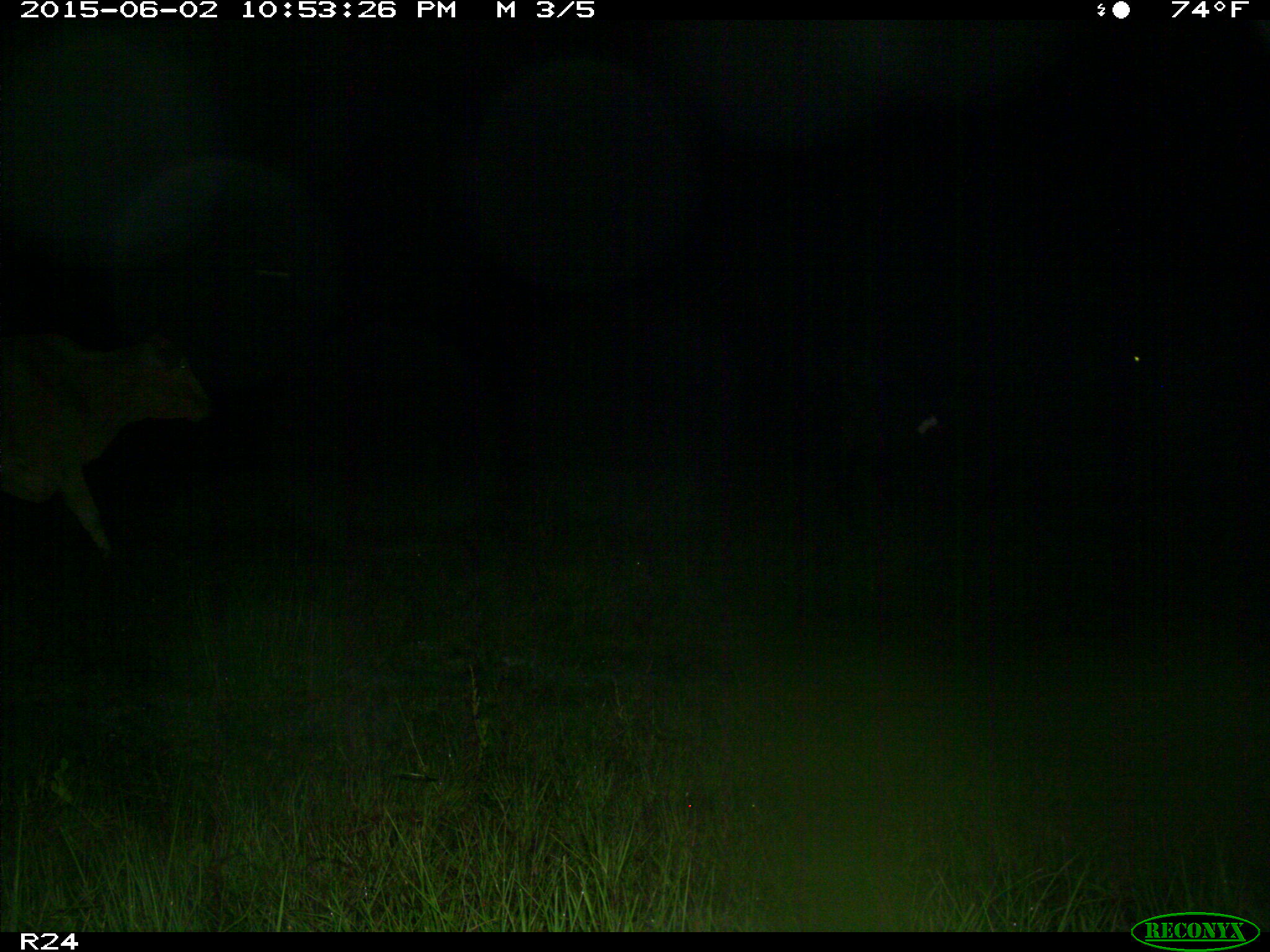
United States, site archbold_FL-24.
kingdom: Animalia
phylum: Chordata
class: Mammalia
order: Artiodactyla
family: Bovidae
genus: Bos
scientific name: Bos taurus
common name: domestic cow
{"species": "Bos taurus (domestic cow)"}